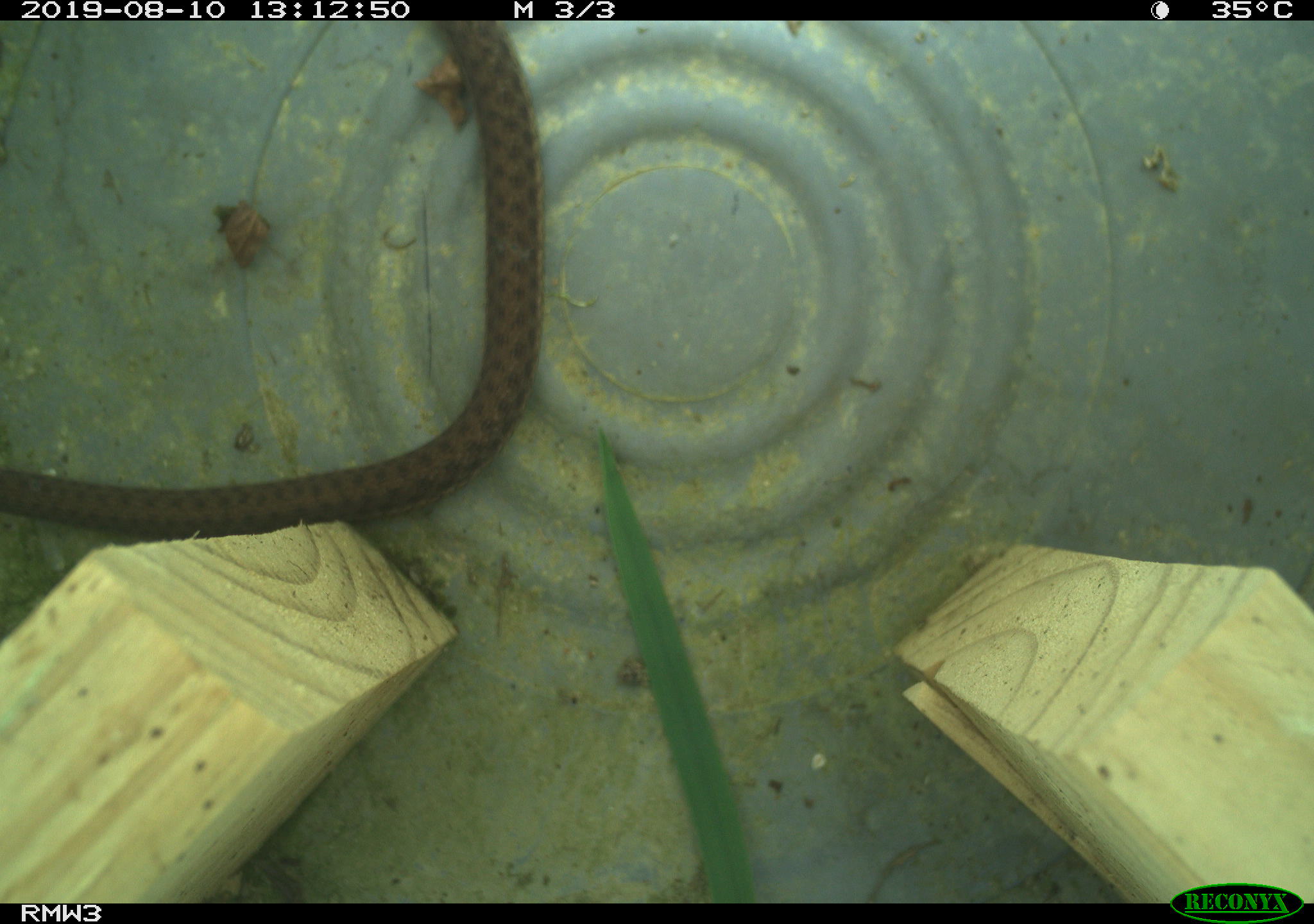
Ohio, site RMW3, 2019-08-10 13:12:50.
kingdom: Animalia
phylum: Chordata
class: Reptilia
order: Squamata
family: Colubridae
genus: Thamnophis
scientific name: Thamnophis sirtalis sirtalis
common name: eastern gartersnake